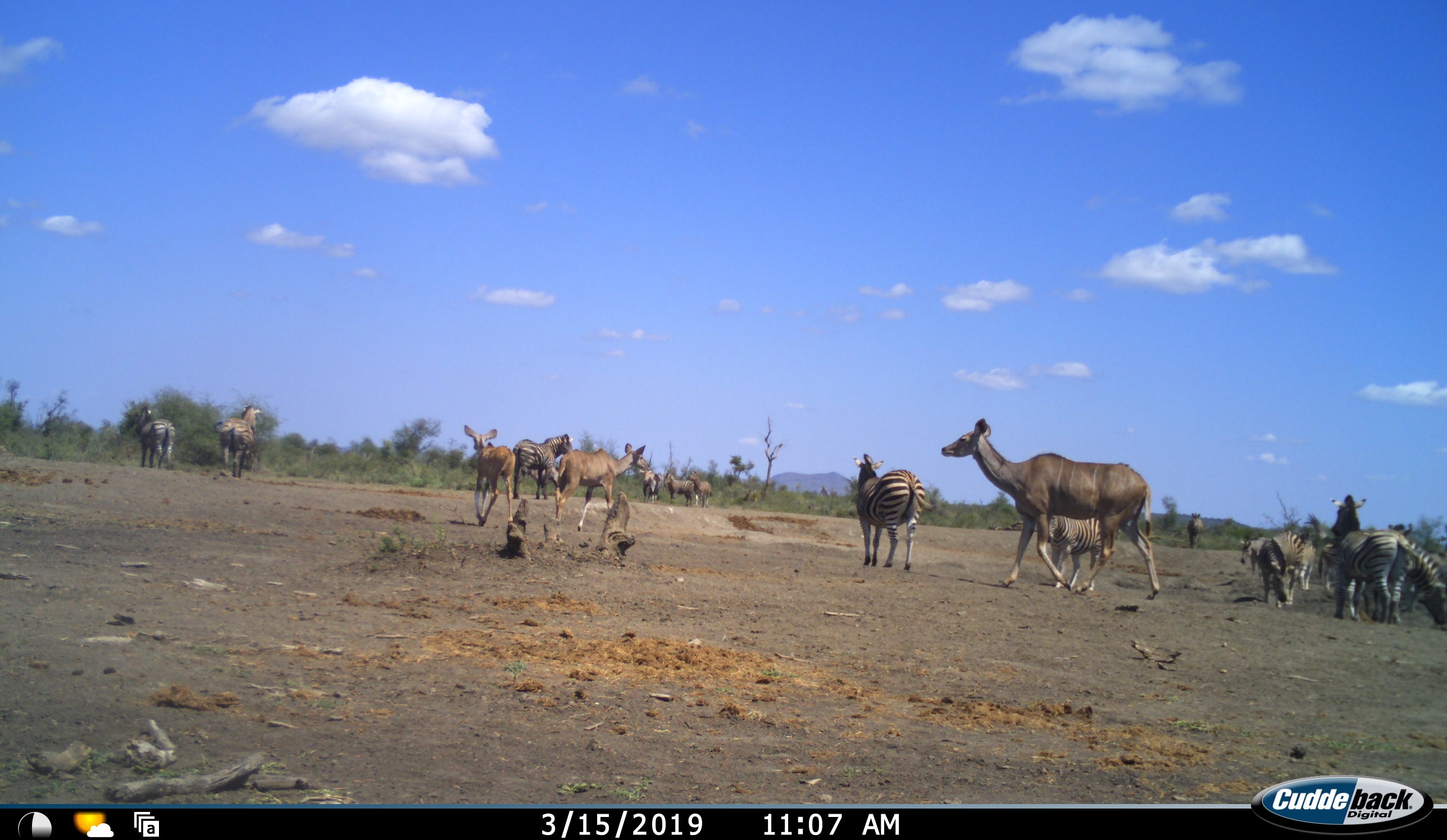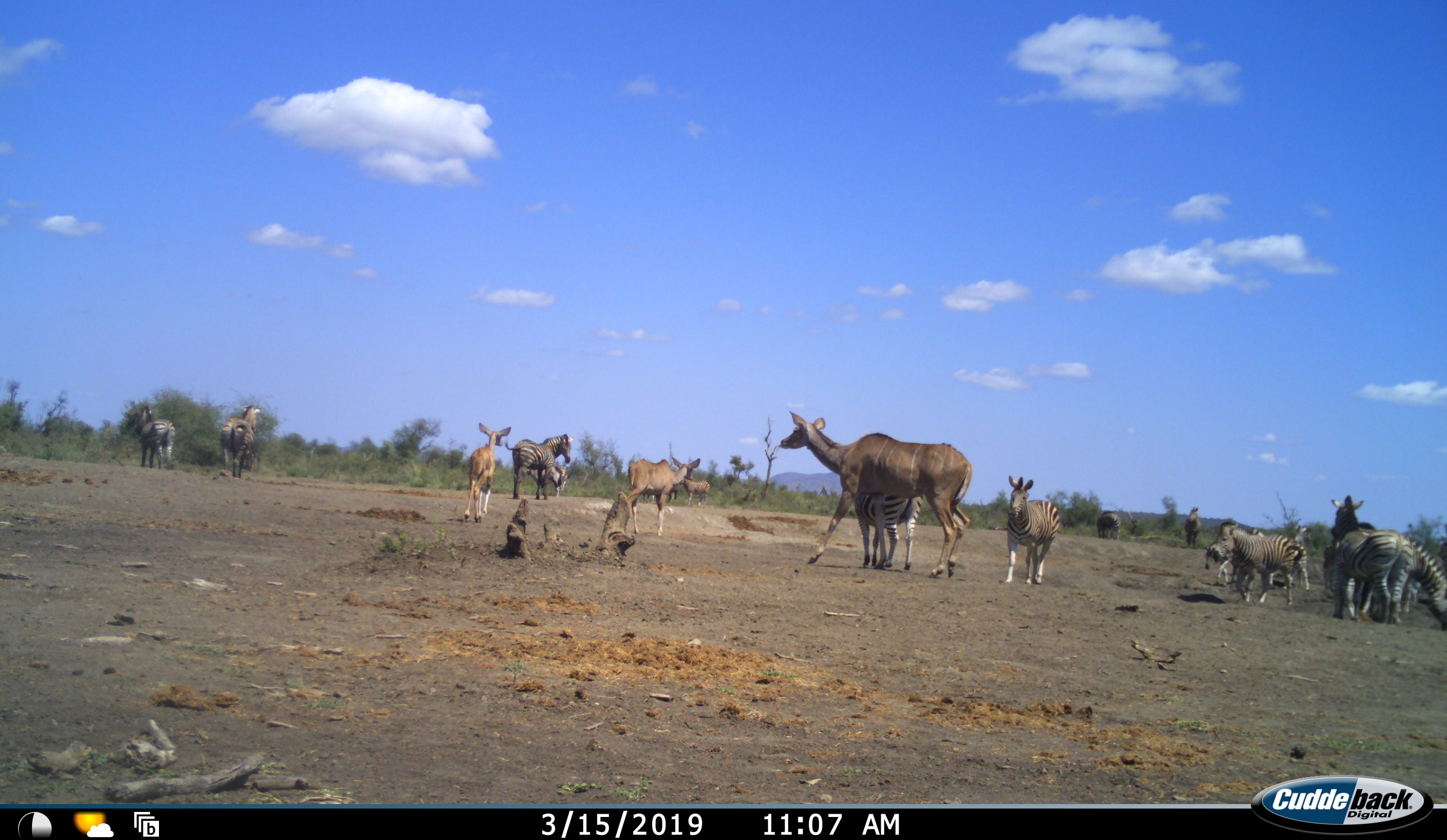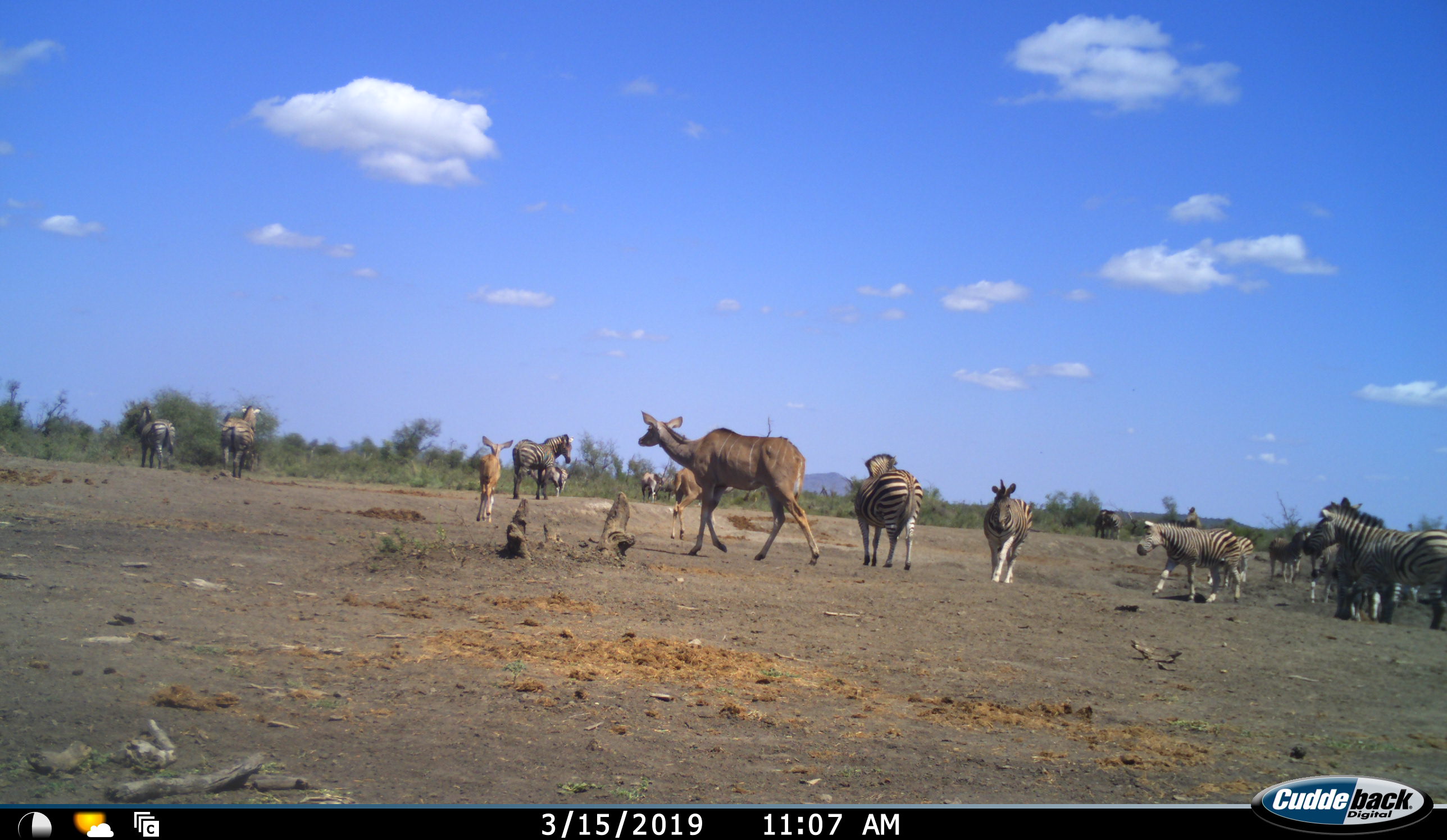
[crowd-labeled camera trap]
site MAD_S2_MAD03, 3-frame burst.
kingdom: Animalia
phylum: Chordata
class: Mammalia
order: Perissodactyla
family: Equidae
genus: Equus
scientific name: Equus quagga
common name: plains zebra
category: zebraplains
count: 11-50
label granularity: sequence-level